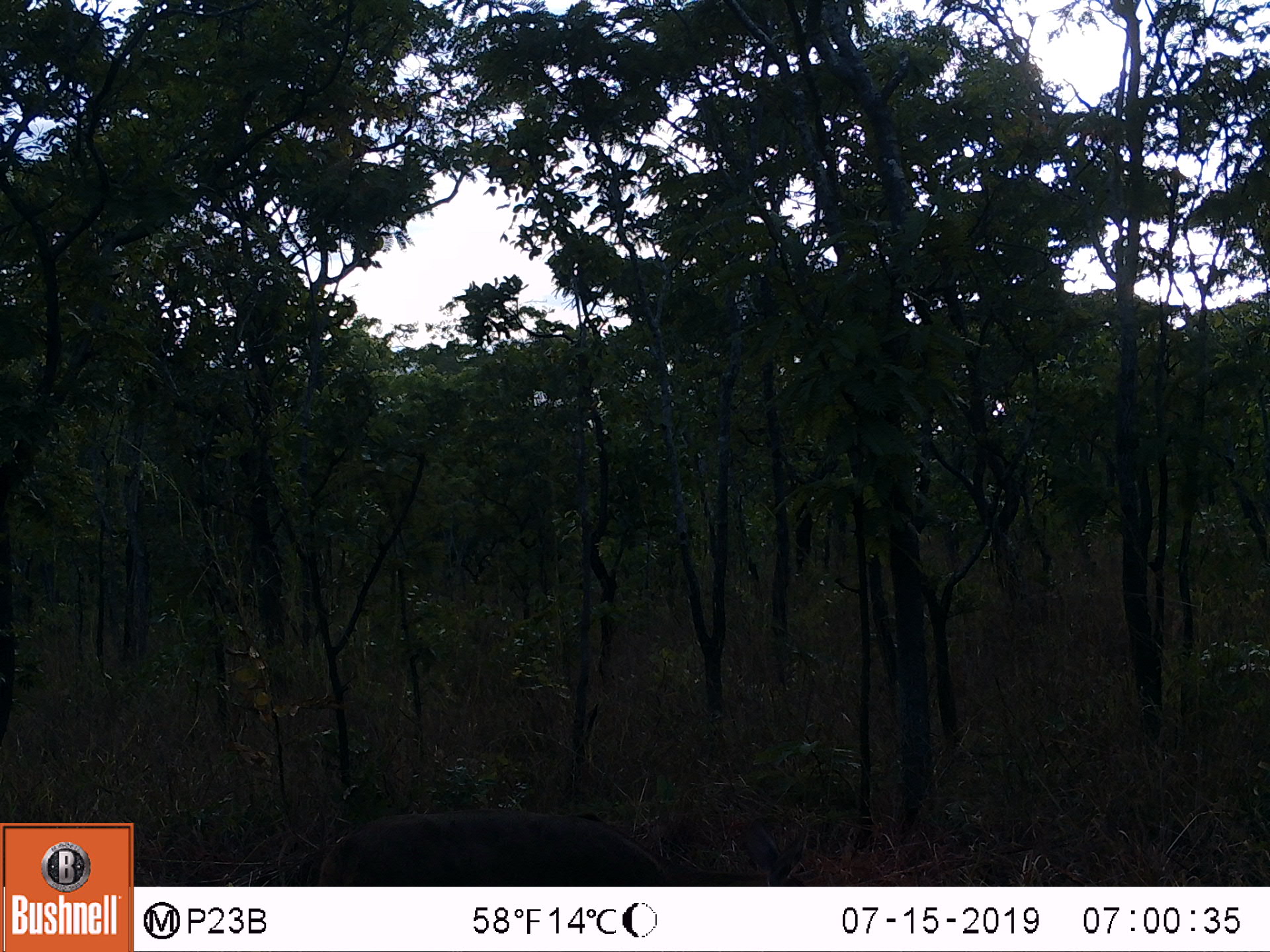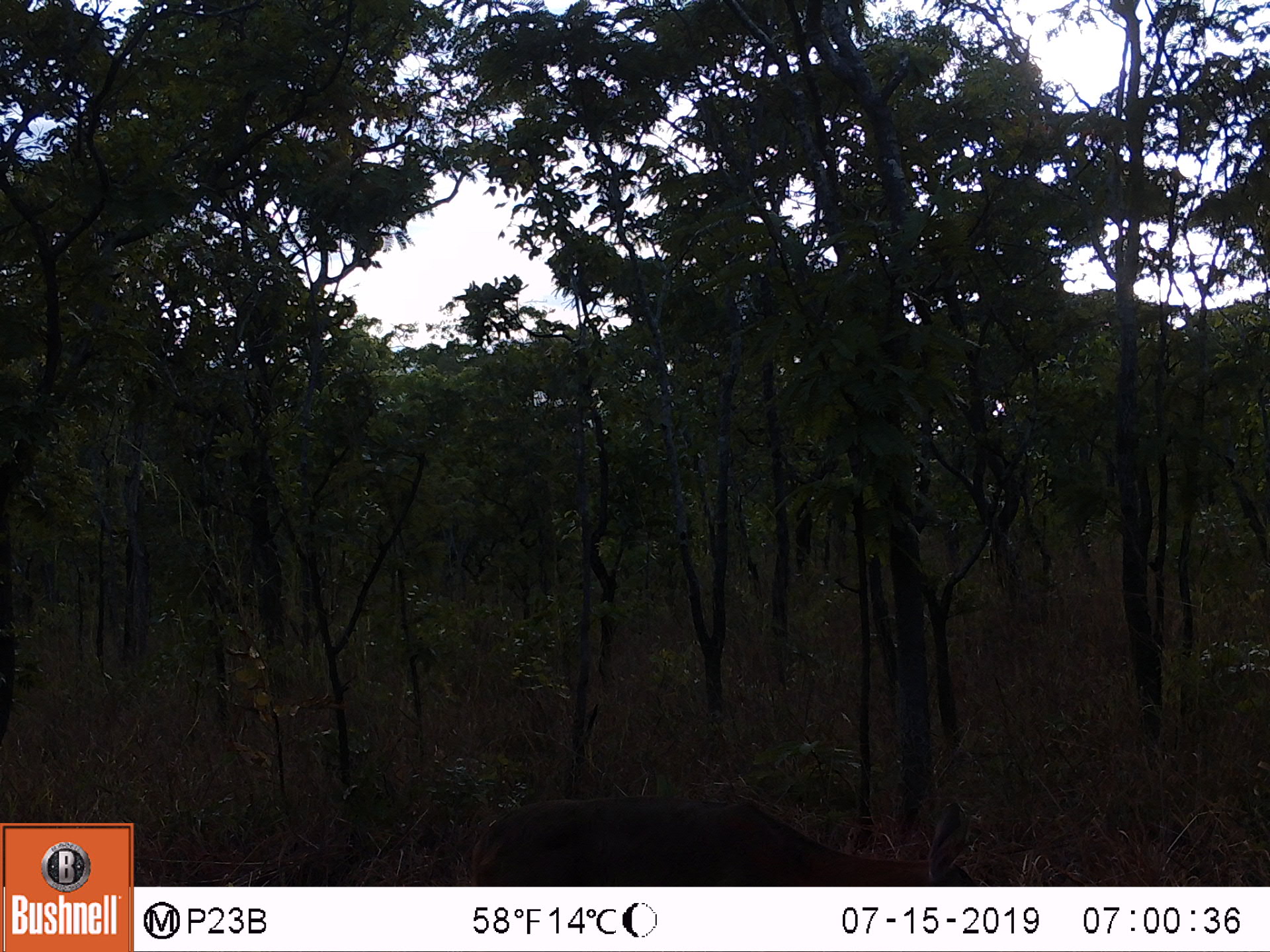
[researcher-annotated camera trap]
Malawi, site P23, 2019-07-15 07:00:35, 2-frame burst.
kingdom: Animalia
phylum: Chordata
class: Mammalia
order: Artiodactyla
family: Bovidae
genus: Redunca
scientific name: Redunca arundinum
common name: southern reedbuck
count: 1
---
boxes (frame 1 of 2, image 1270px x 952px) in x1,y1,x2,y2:
southern reedbuck: 288,799,798,880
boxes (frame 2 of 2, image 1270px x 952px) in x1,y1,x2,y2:
southern reedbuck: 440,794,998,882